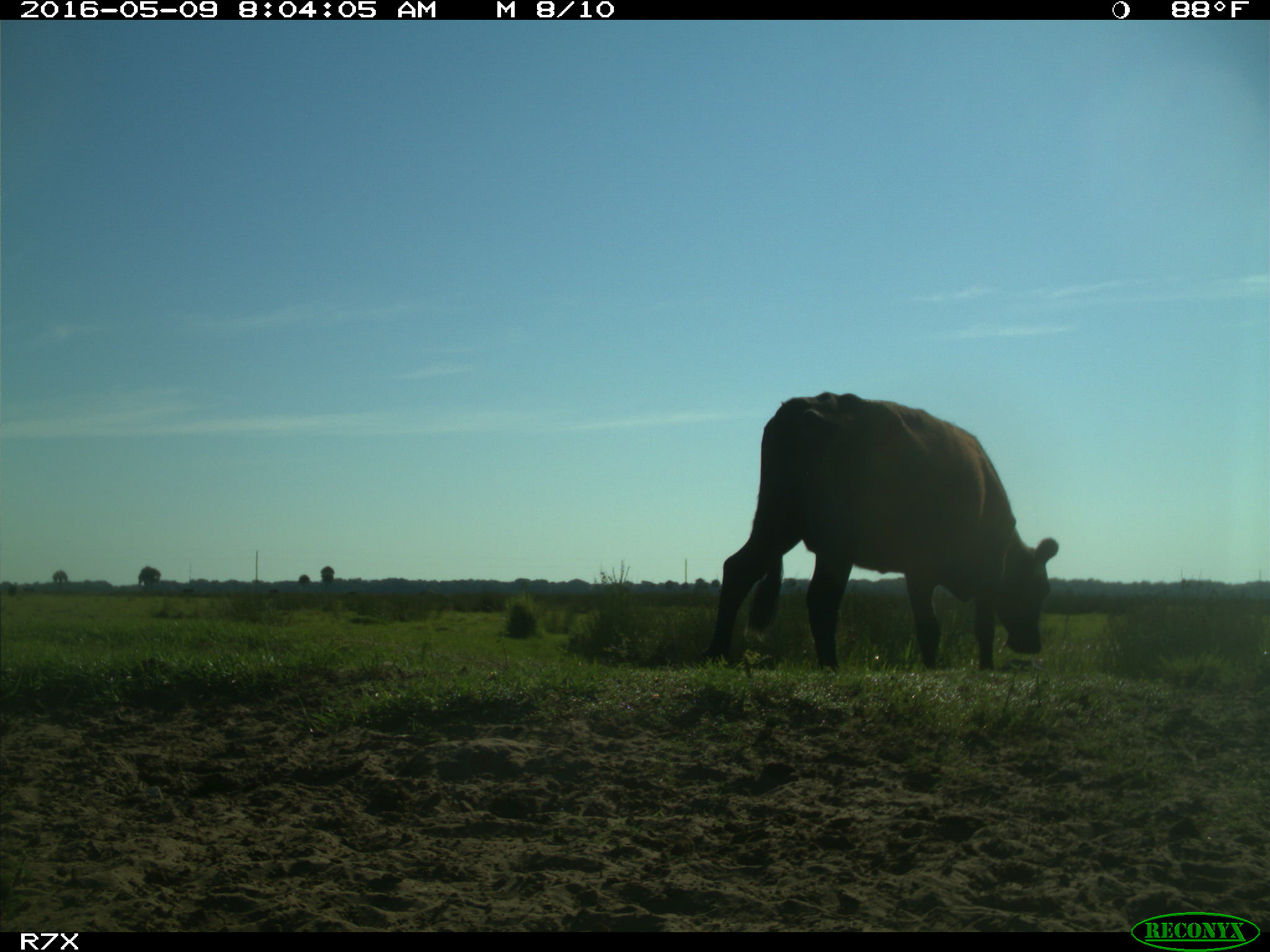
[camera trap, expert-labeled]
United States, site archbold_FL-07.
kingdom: Animalia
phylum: Chordata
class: Mammalia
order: Artiodactyla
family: Bovidae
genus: Bos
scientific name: Bos taurus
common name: domestic cow